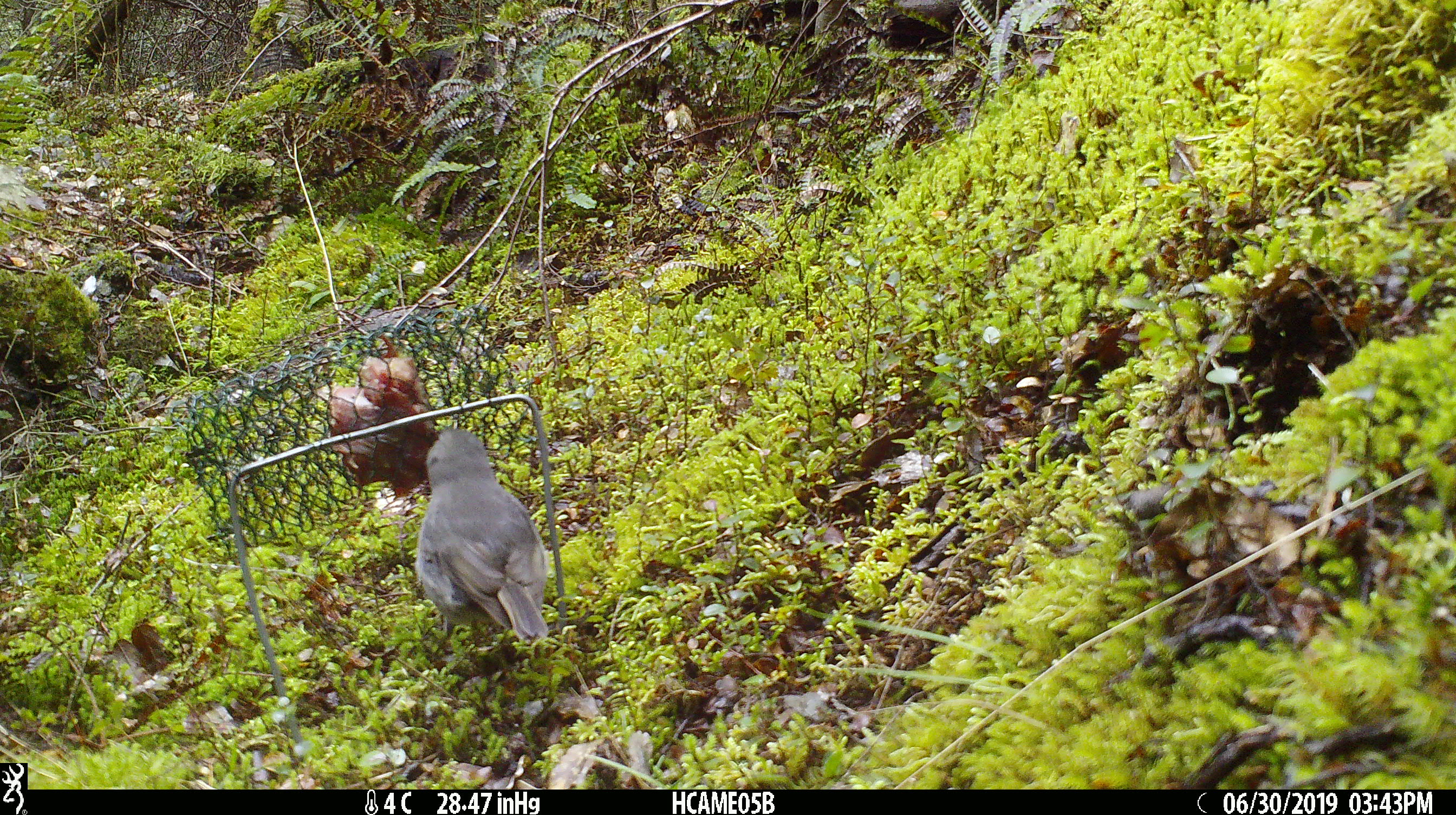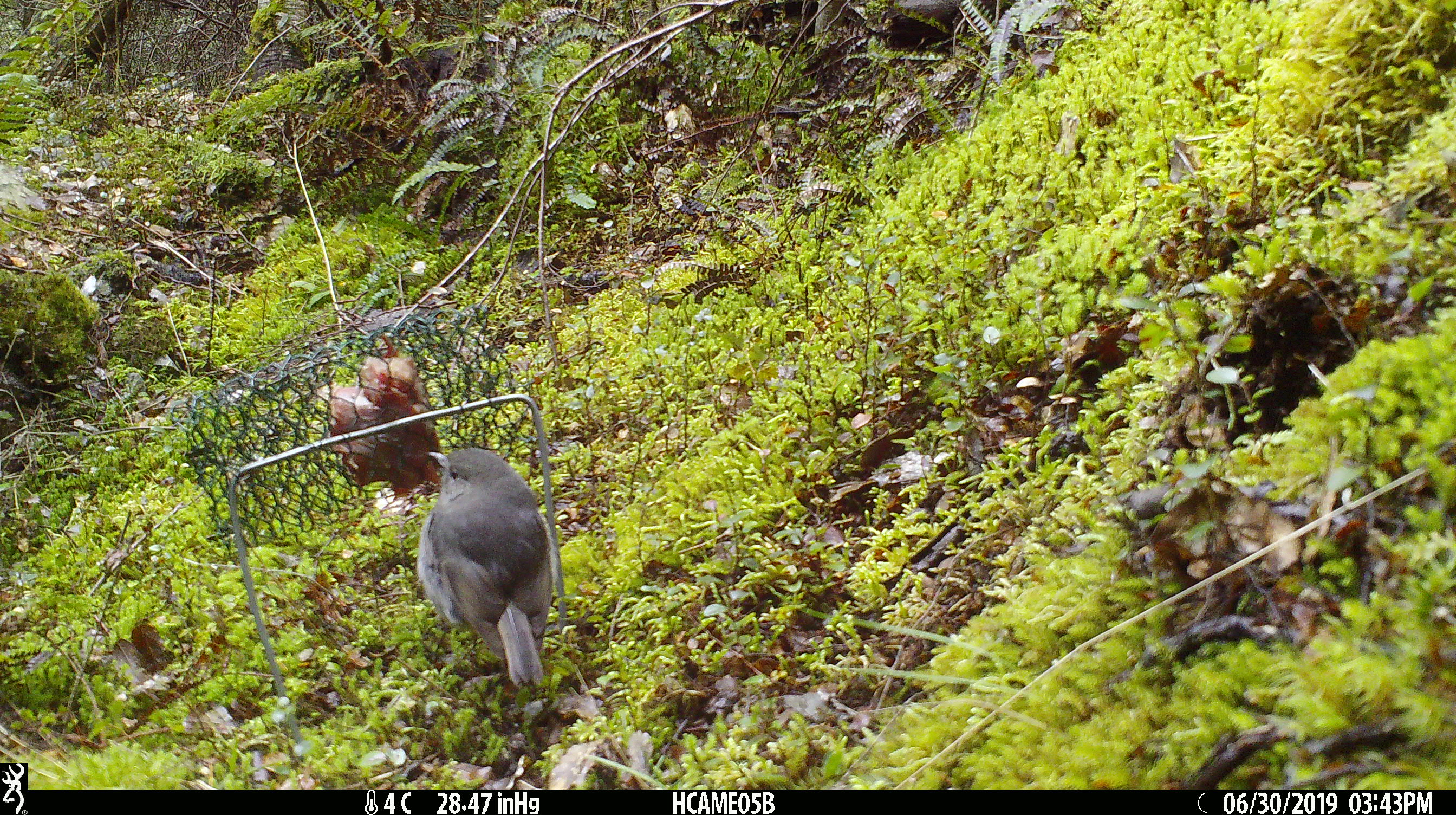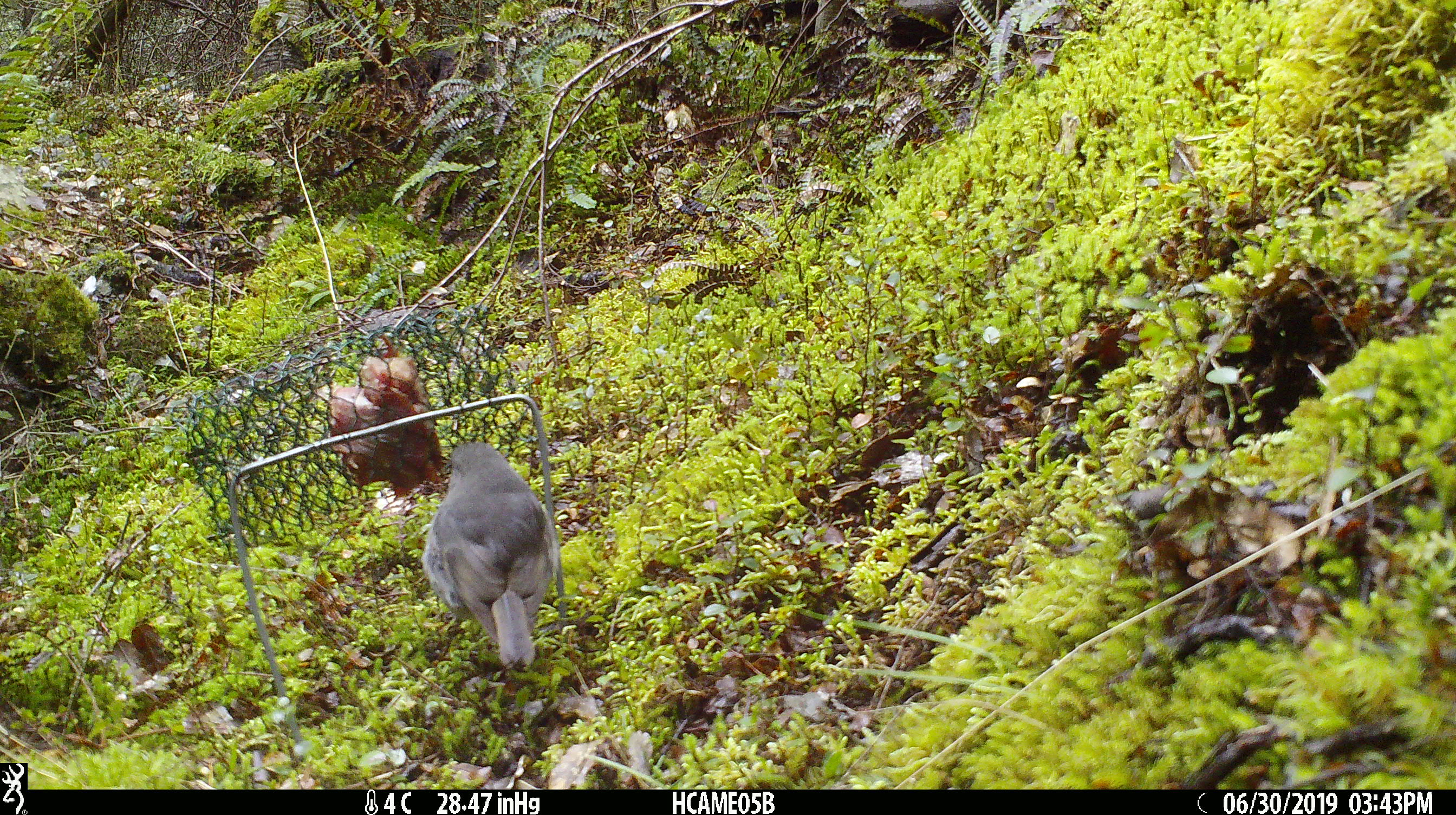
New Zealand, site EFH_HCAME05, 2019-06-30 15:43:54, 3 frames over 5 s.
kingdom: Animalia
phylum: Chordata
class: Aves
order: Passeriformes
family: Petroicidae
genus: Petroica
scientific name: Petroica australis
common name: new zealand robin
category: robin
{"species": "robin (new zealand robin) (Petroica australis)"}